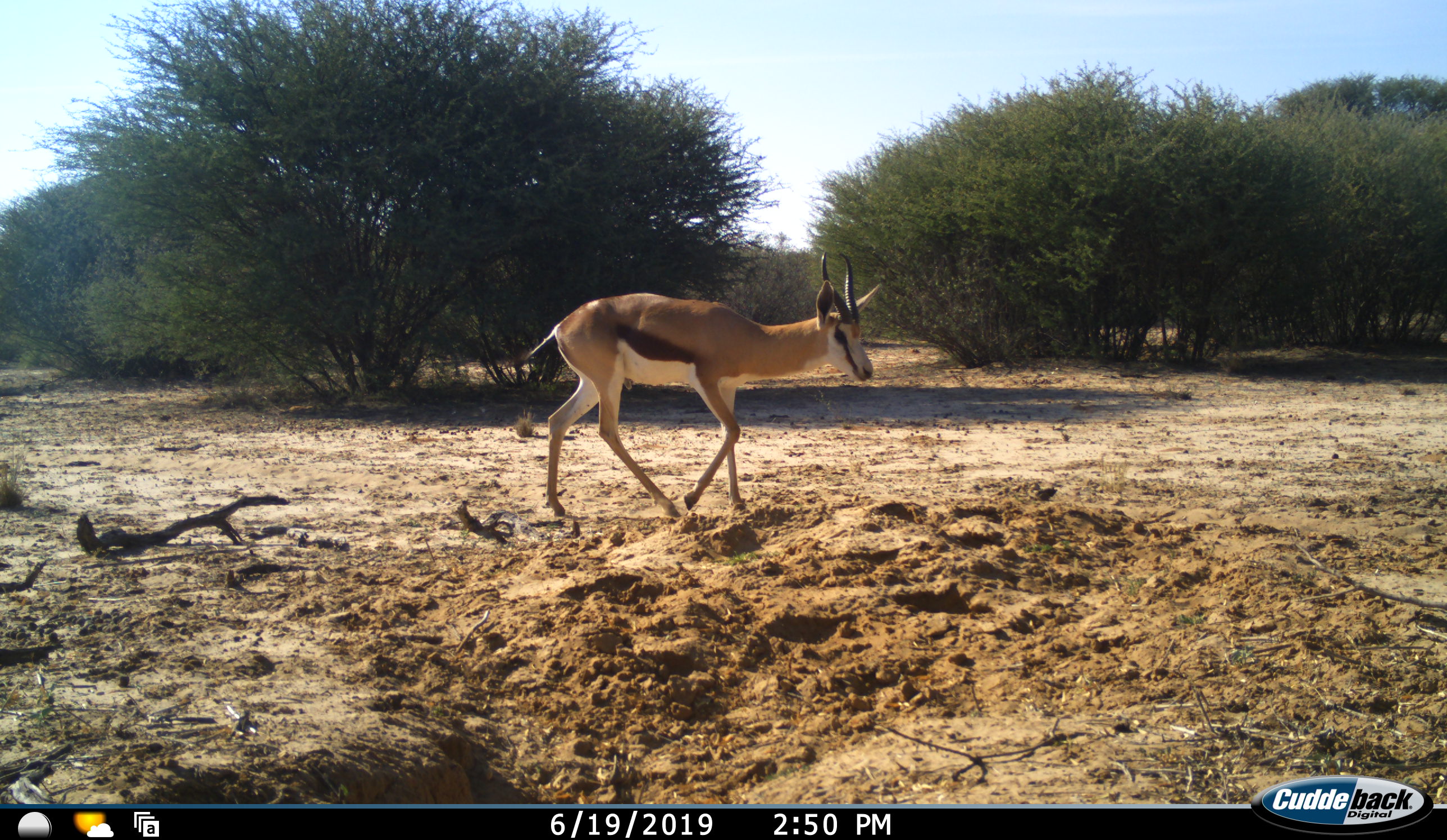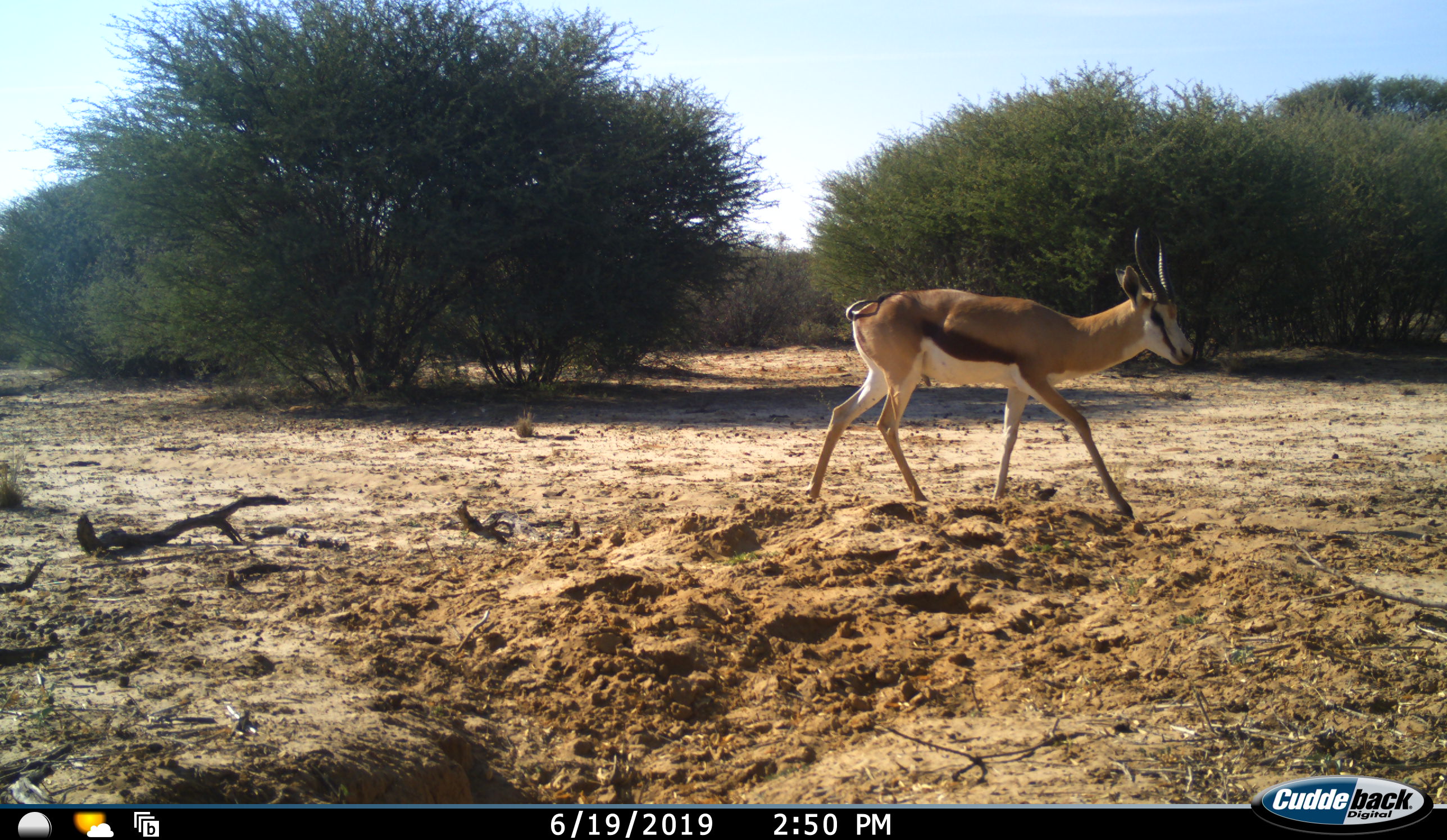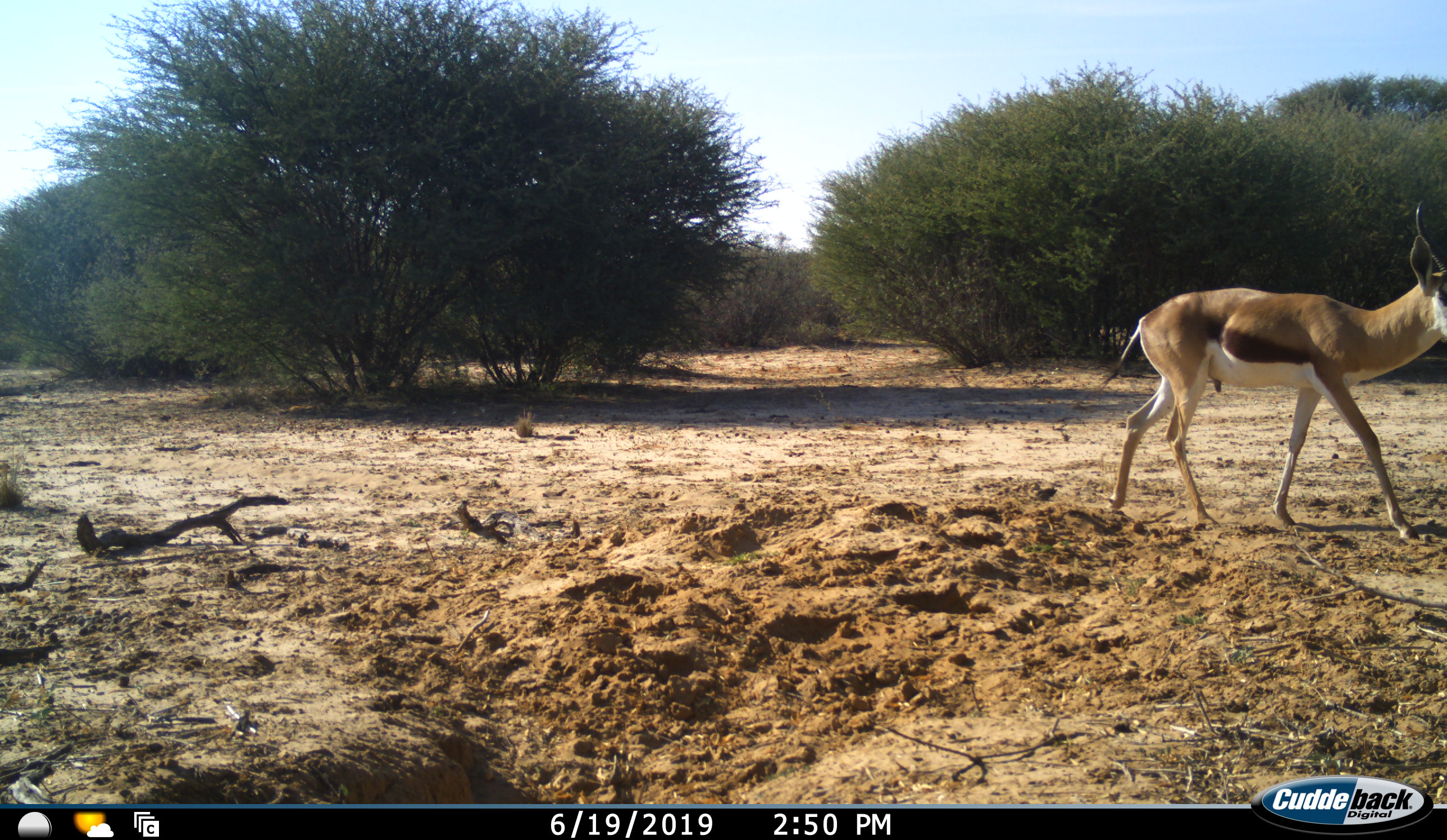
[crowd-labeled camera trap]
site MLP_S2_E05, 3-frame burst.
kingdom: Animalia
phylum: Chordata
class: Mammalia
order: Artiodactyla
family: Bovidae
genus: Antidorcas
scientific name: Antidorcas marsupialis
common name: springbok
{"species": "springbok (Antidorcas marsupialis)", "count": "1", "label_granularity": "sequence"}